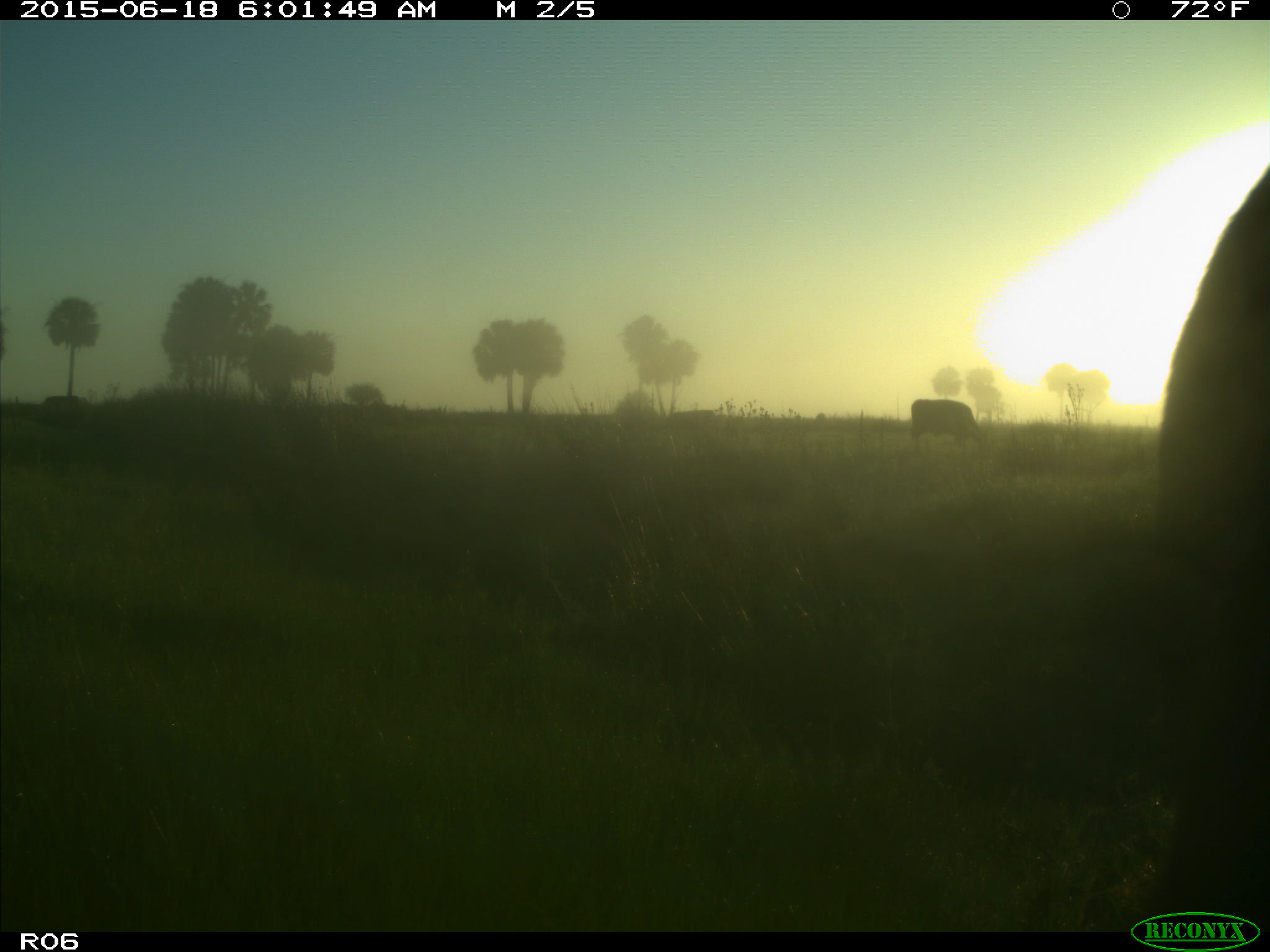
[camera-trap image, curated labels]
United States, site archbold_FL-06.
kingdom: Animalia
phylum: Chordata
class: Mammalia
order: Artiodactyla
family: Bovidae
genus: Bos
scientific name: Bos taurus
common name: domestic cow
Bos taurus (domestic cow).